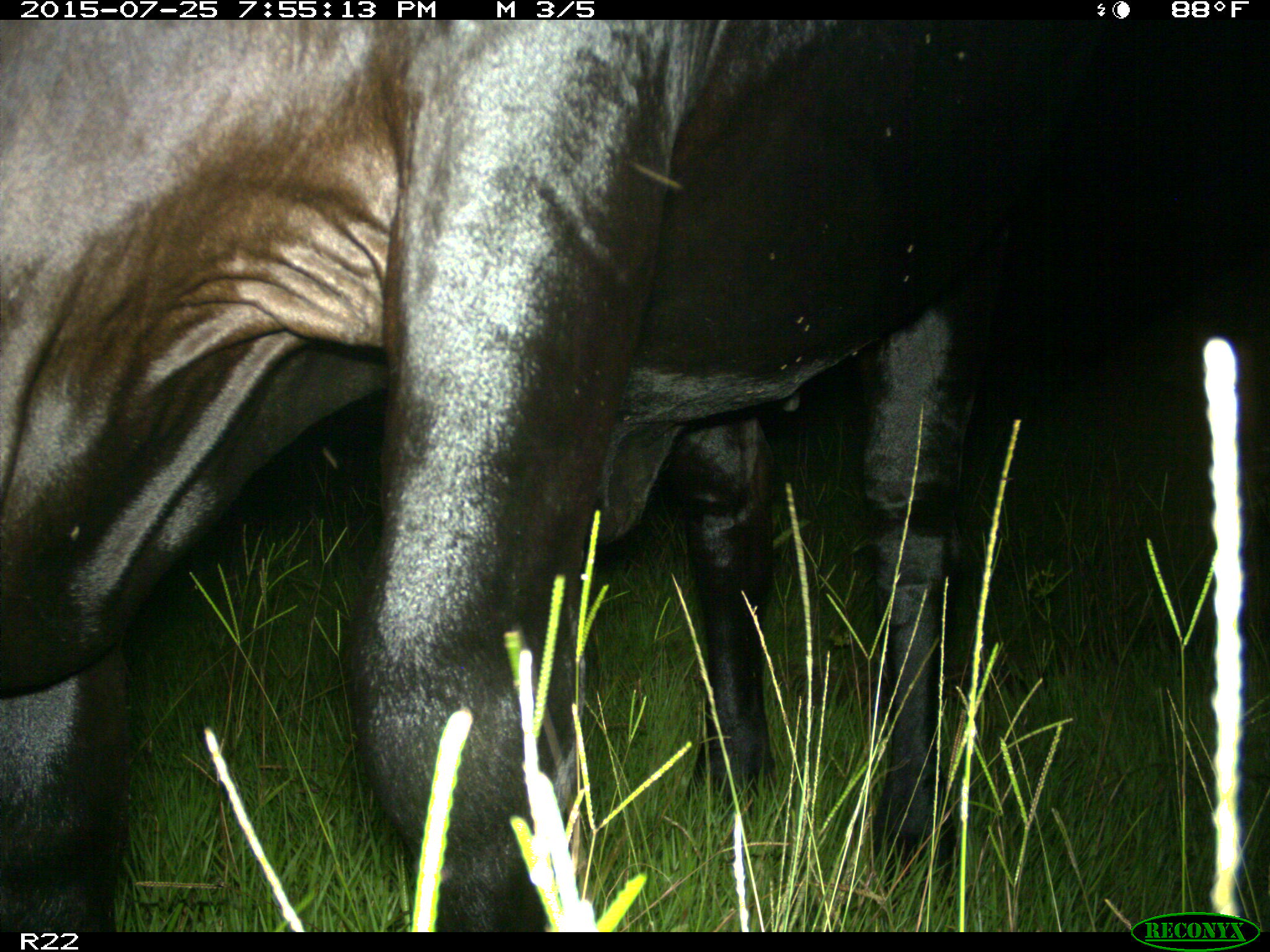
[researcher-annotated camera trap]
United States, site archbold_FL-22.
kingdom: Animalia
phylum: Chordata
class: Mammalia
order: Artiodactyla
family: Bovidae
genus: Bos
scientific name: Bos taurus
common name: domestic cow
Bos taurus (domestic cow).